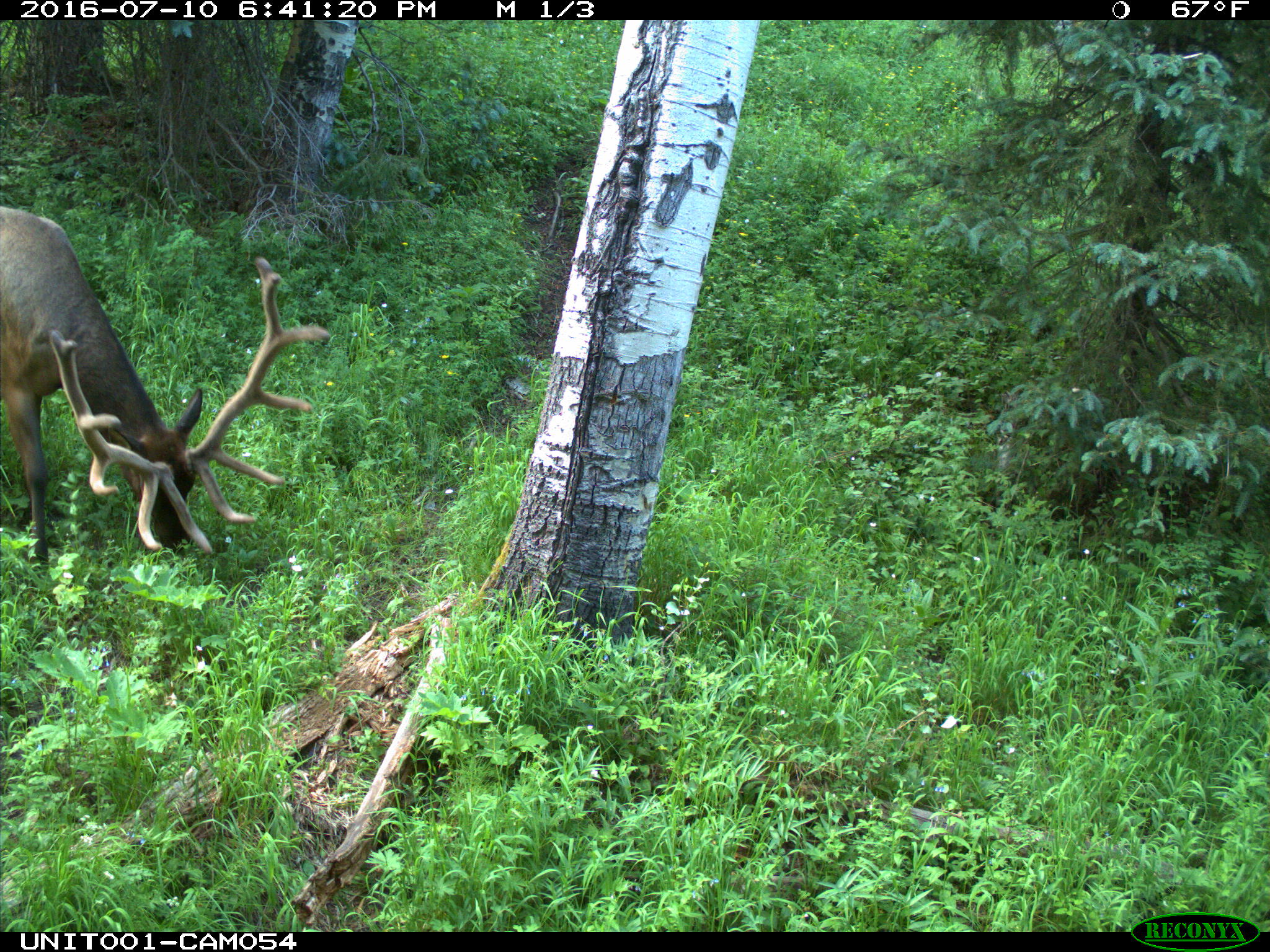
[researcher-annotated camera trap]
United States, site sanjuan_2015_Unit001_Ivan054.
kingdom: Animalia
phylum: Chordata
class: Mammalia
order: Artiodactyla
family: Cervidae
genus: Cervus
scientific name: Cervus elaphus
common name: red deer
Cervus elaphus (red deer).